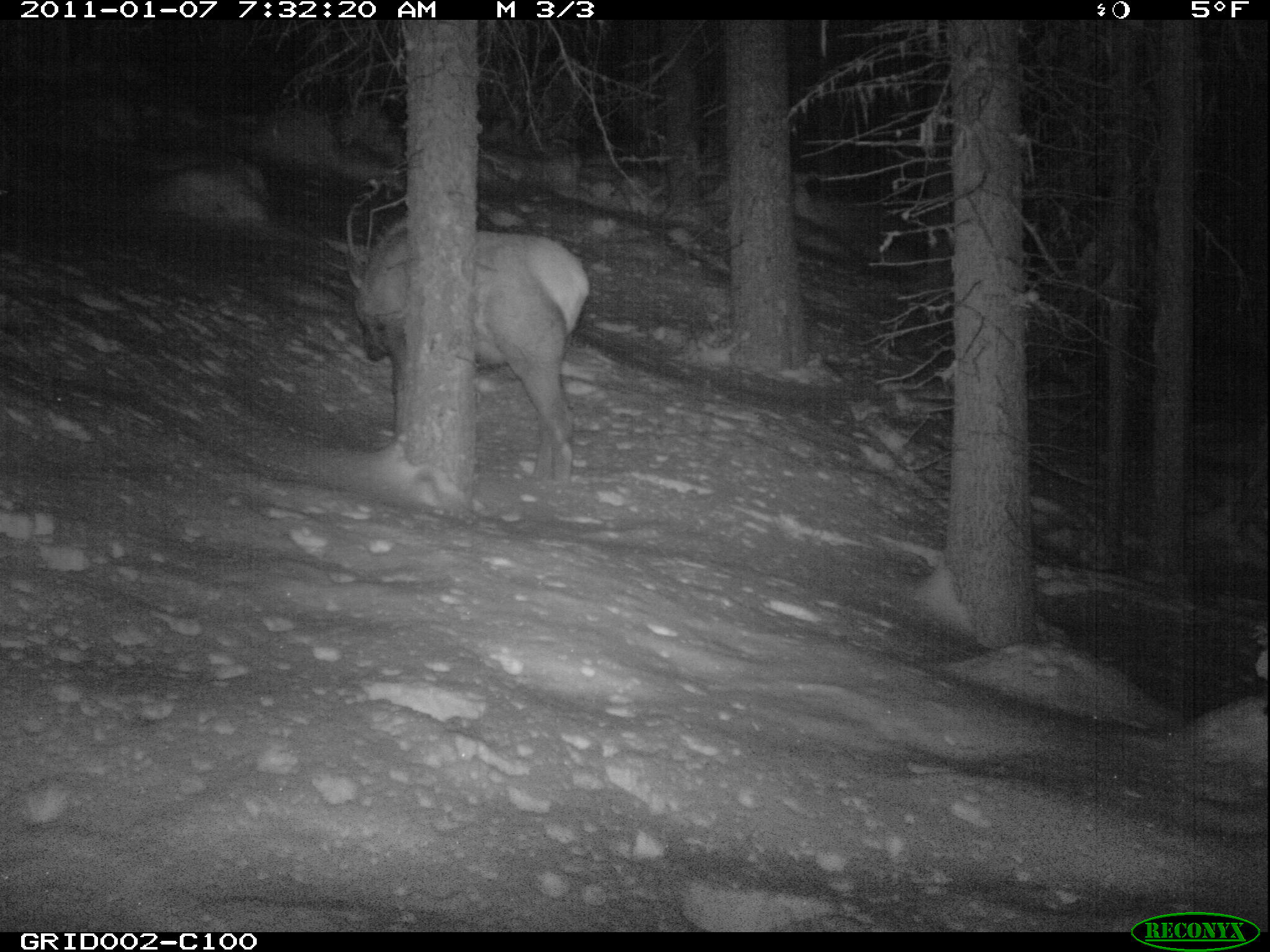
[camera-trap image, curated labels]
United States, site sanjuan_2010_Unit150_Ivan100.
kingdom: Animalia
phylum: Chordata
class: Mammalia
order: Artiodactyla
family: Cervidae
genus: Cervus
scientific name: Cervus elaphus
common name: red deer